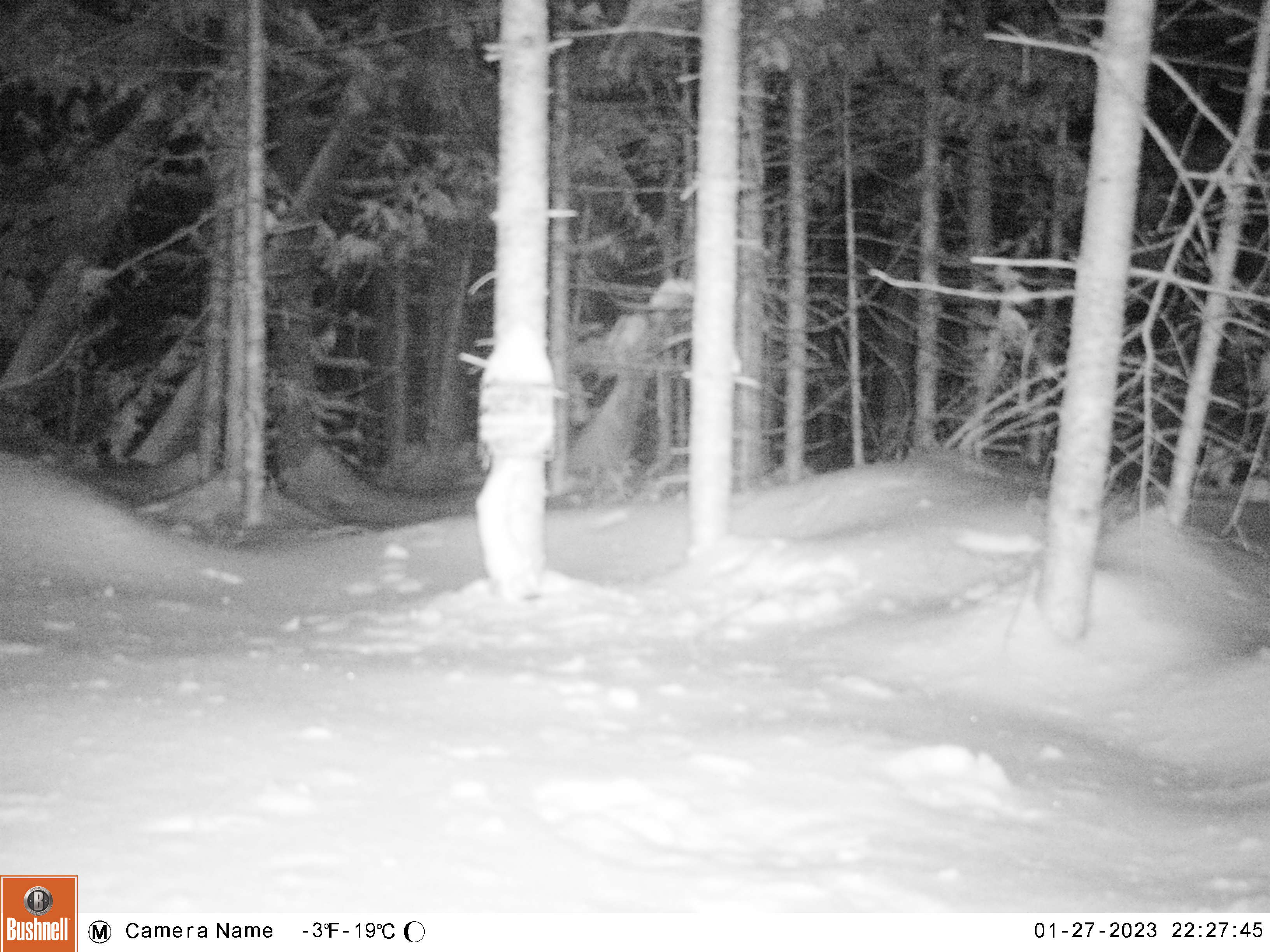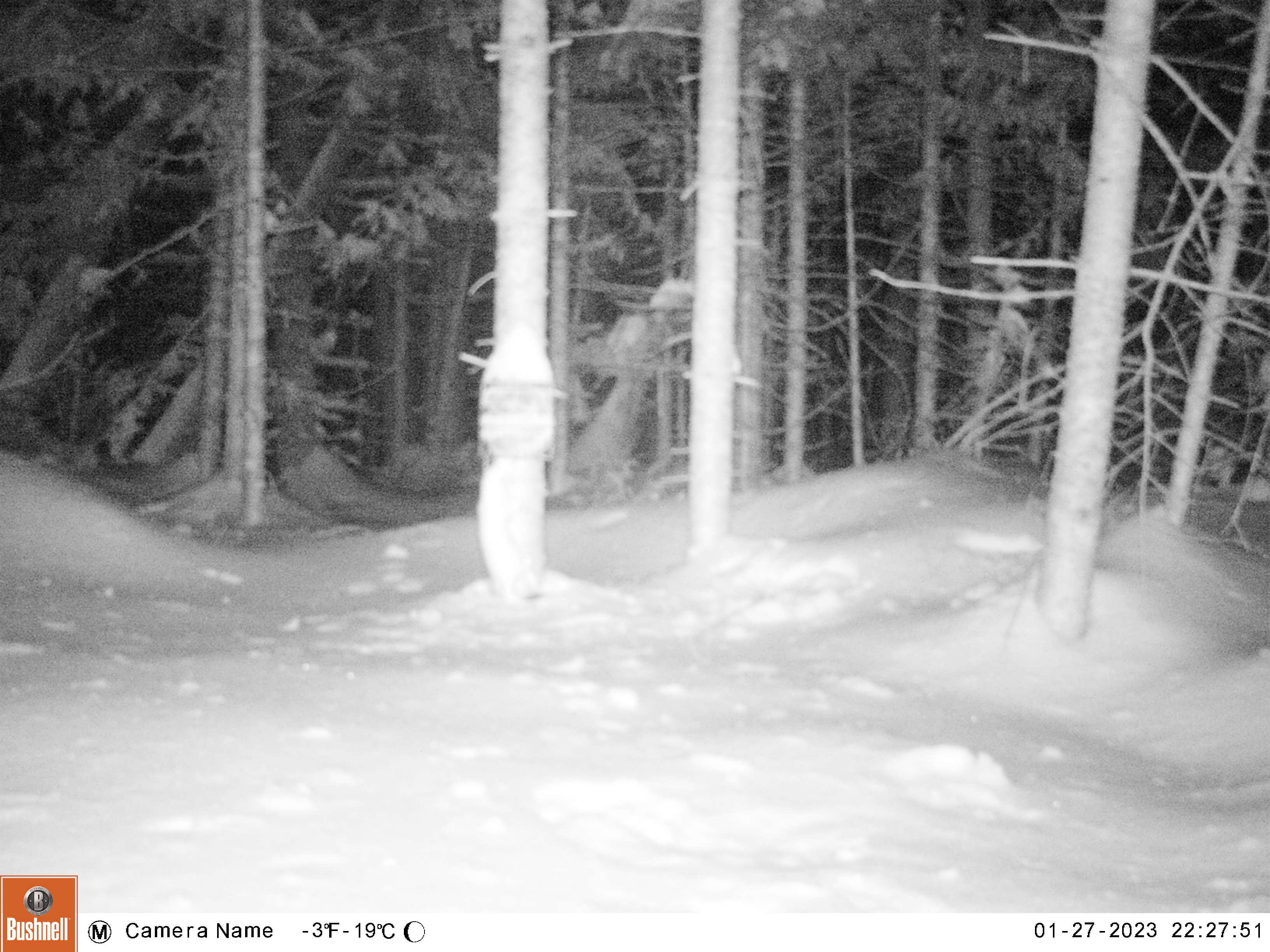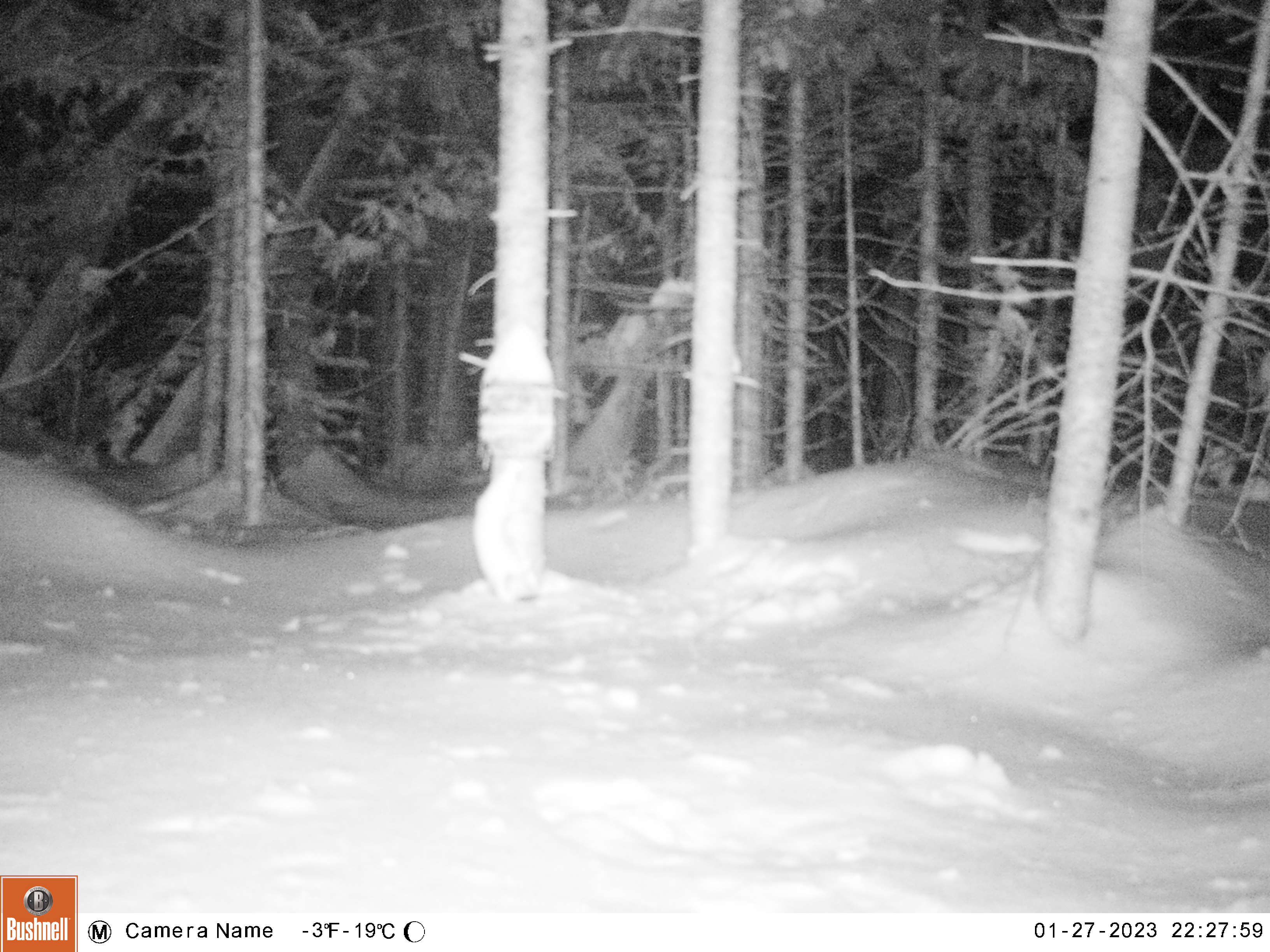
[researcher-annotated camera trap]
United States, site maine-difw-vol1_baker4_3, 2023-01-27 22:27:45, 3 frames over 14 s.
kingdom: Animalia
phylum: Chordata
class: Mammalia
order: Carnivora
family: Mustelidae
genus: Mustela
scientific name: Mustela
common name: weasel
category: weasel sp.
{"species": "weasel sp. (weasel) (Mustela)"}